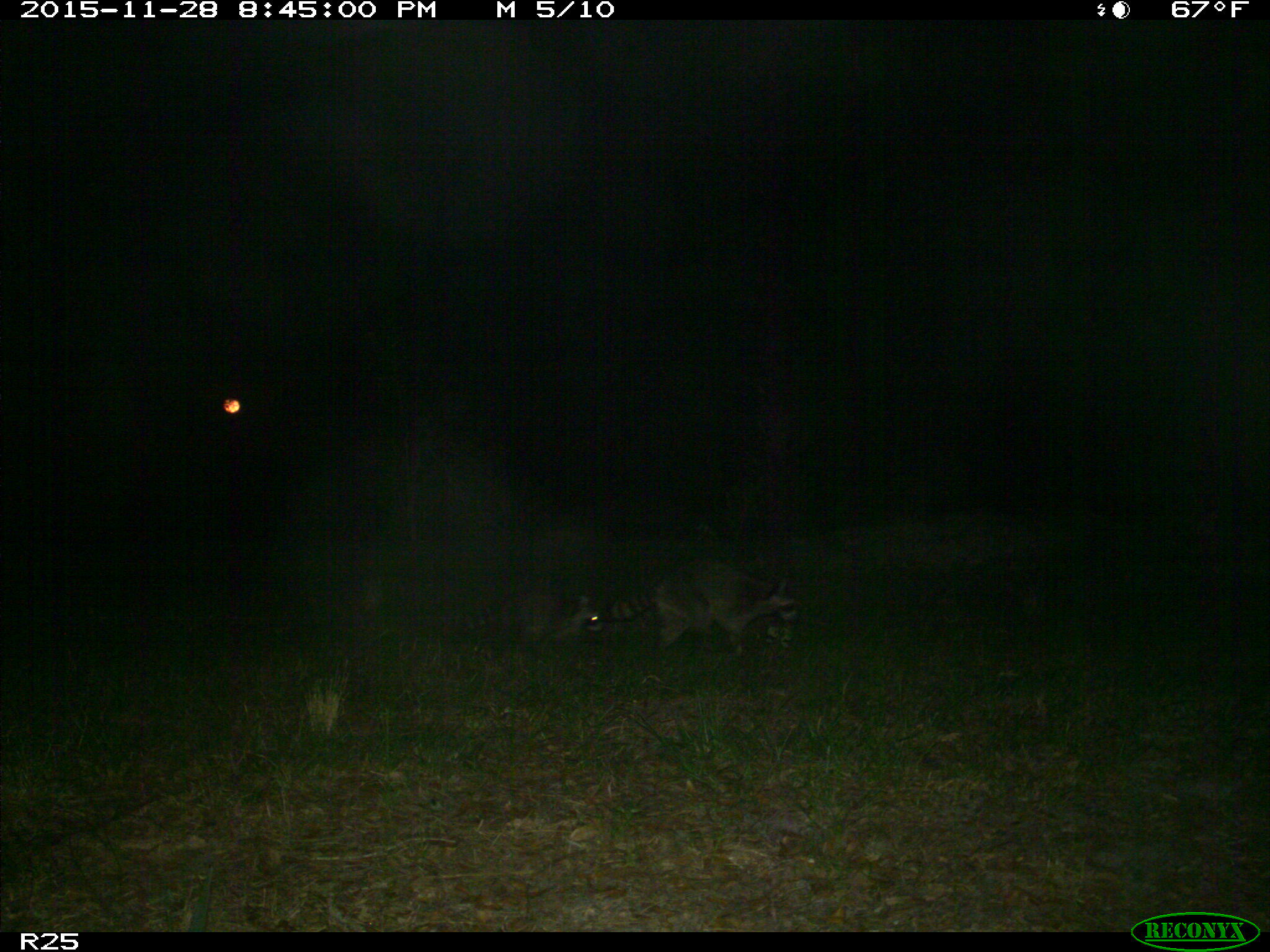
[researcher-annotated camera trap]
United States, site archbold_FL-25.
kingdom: Animalia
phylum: Chordata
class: Mammalia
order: Carnivora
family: Procyonidae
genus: Procyon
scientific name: Procyon lotor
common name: common raccoon